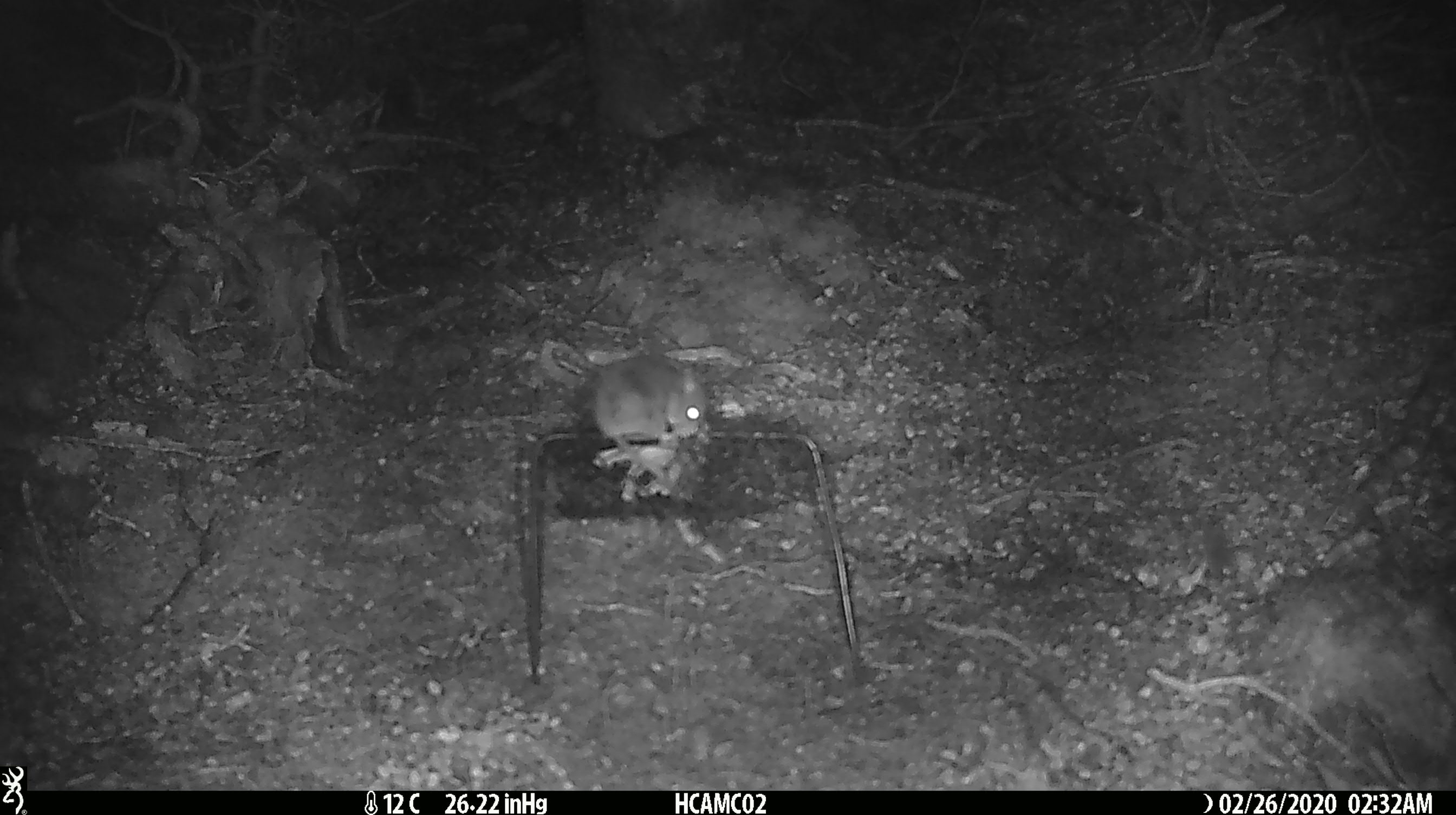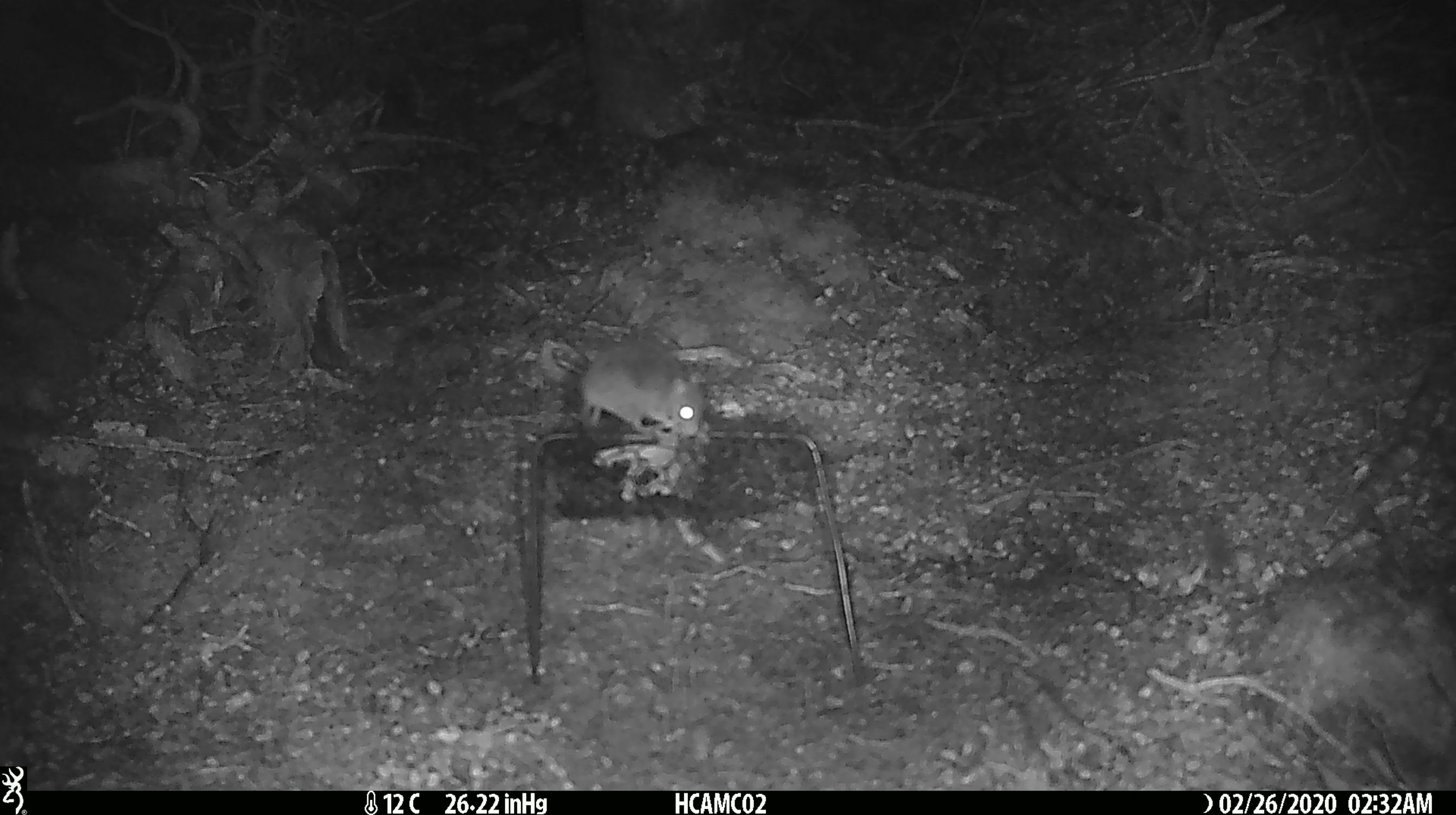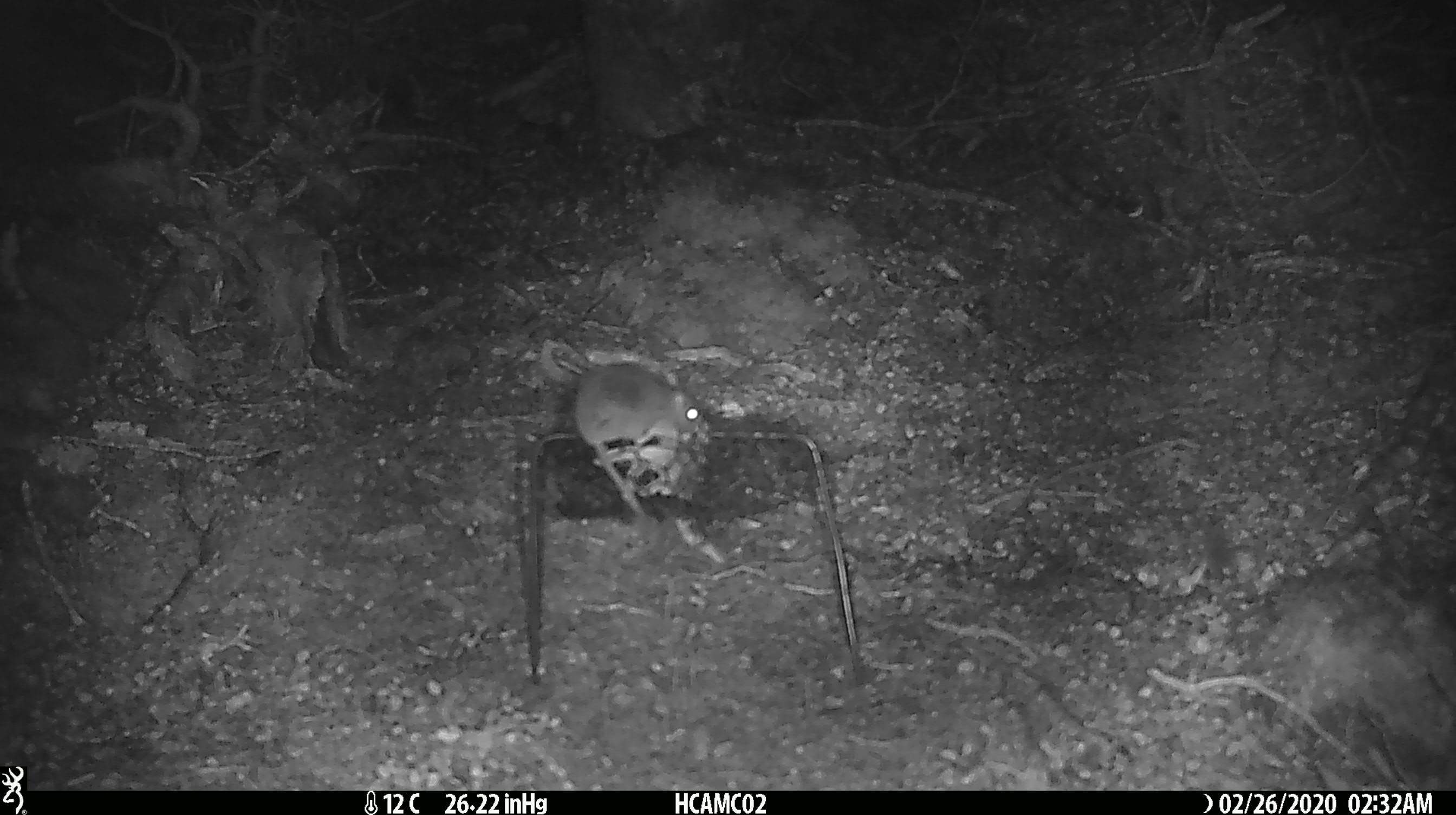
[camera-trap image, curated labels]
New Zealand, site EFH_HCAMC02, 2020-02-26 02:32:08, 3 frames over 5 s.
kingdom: Animalia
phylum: Chordata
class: Mammalia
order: Rodentia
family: Muridae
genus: Mus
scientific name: Mus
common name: mouse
Mouse (Mus).